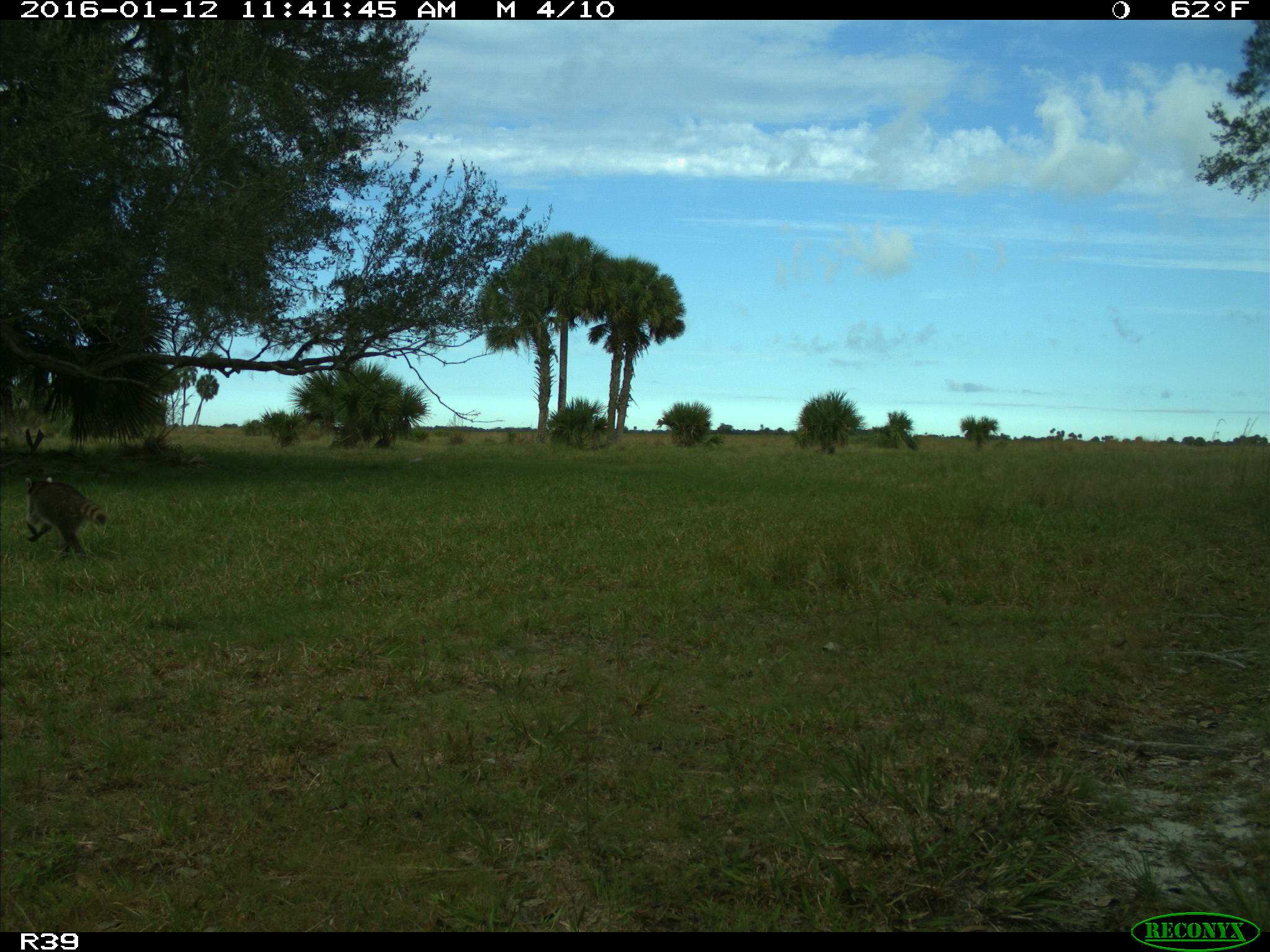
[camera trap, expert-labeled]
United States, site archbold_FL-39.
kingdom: Animalia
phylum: Chordata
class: Mammalia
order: Carnivora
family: Procyonidae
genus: Procyon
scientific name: Procyon lotor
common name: common raccoon